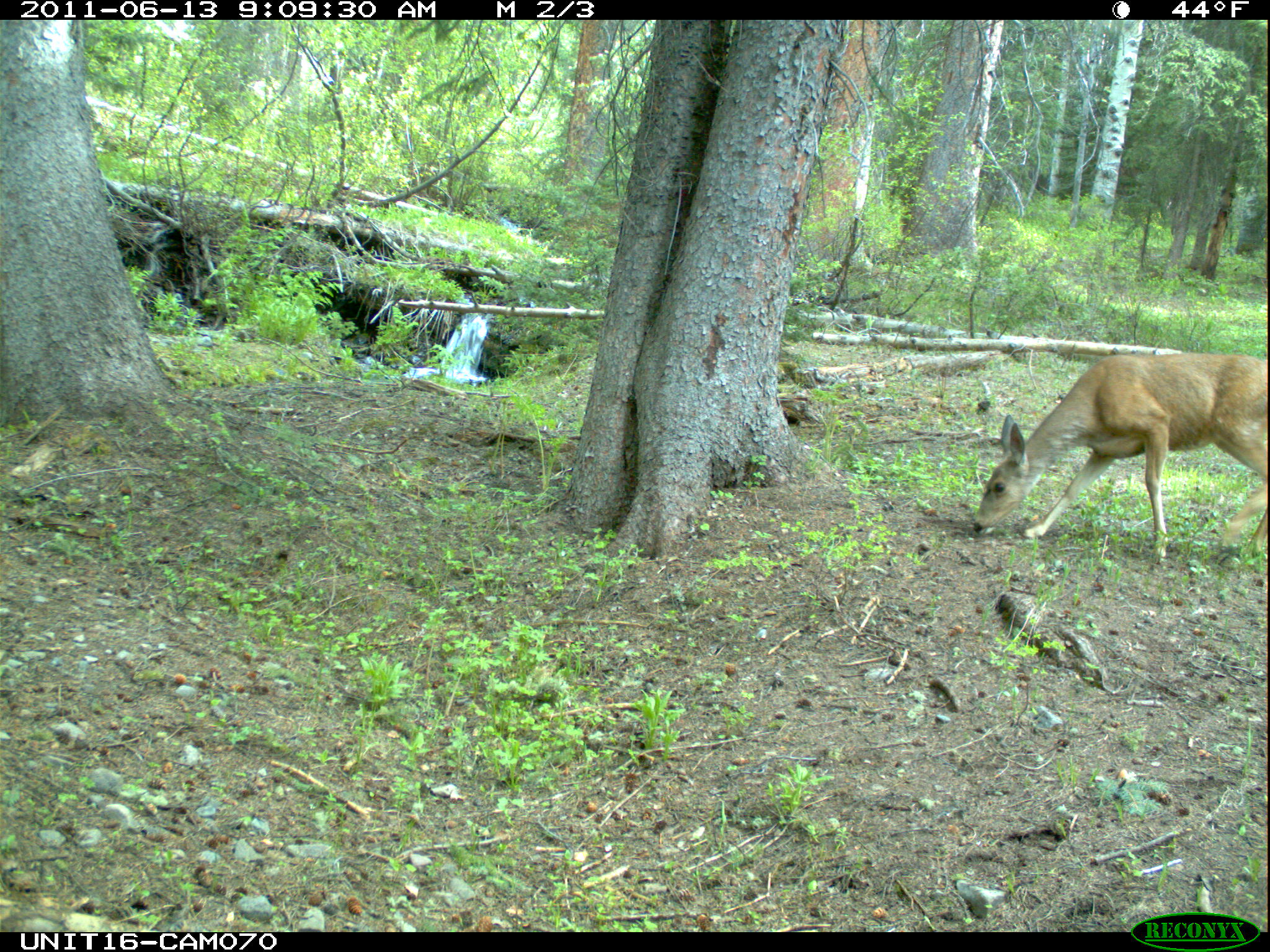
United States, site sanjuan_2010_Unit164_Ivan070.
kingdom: Animalia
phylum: Chordata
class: Mammalia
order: Artiodactyla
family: Cervidae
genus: Odocoileus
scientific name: Odocoileus hemionus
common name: mule deer